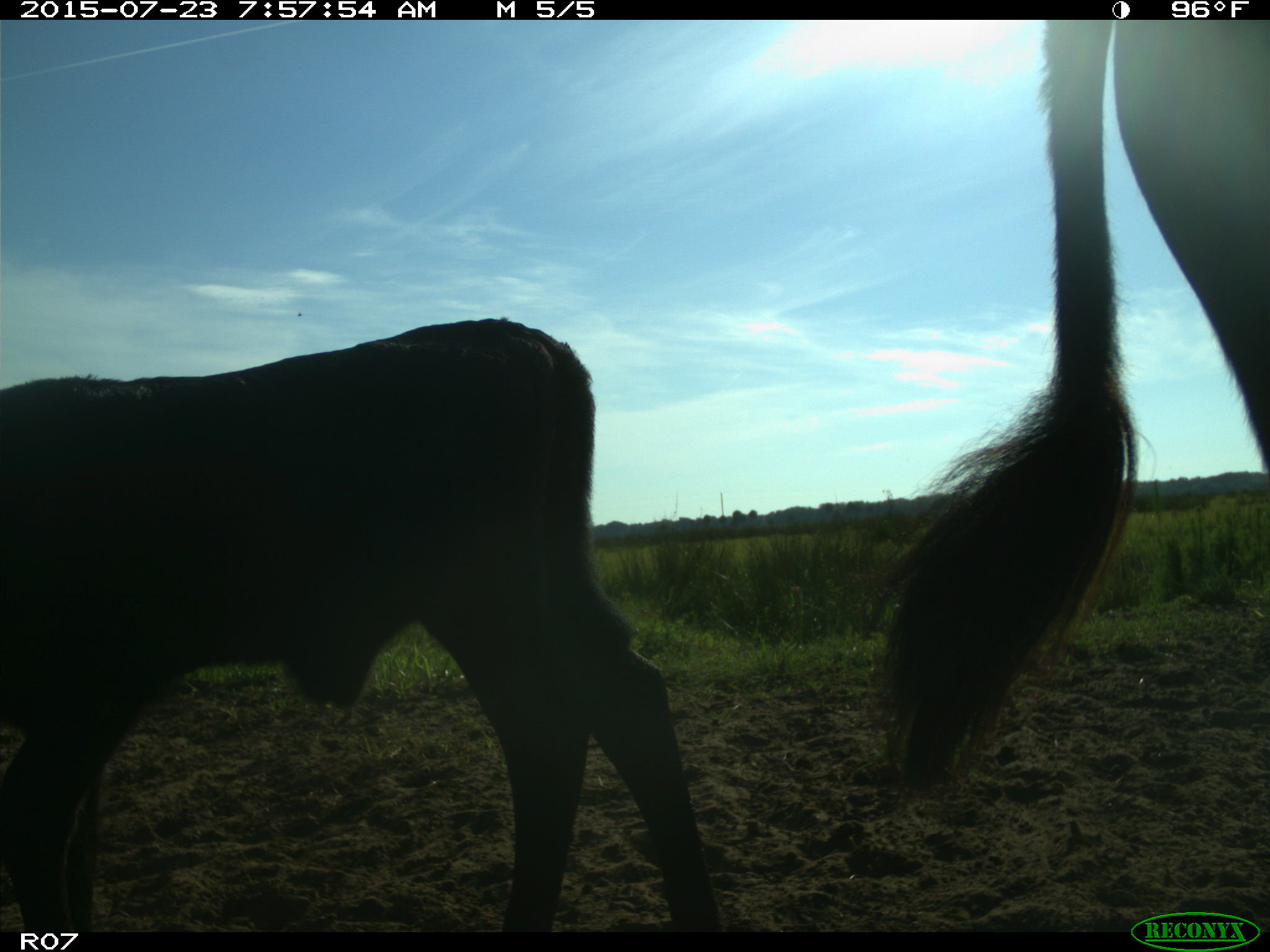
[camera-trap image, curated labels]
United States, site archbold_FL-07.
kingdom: Animalia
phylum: Chordata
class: Mammalia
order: Artiodactyla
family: Bovidae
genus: Bos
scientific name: Bos taurus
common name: domestic cow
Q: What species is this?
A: Bos taurus (domestic cow).